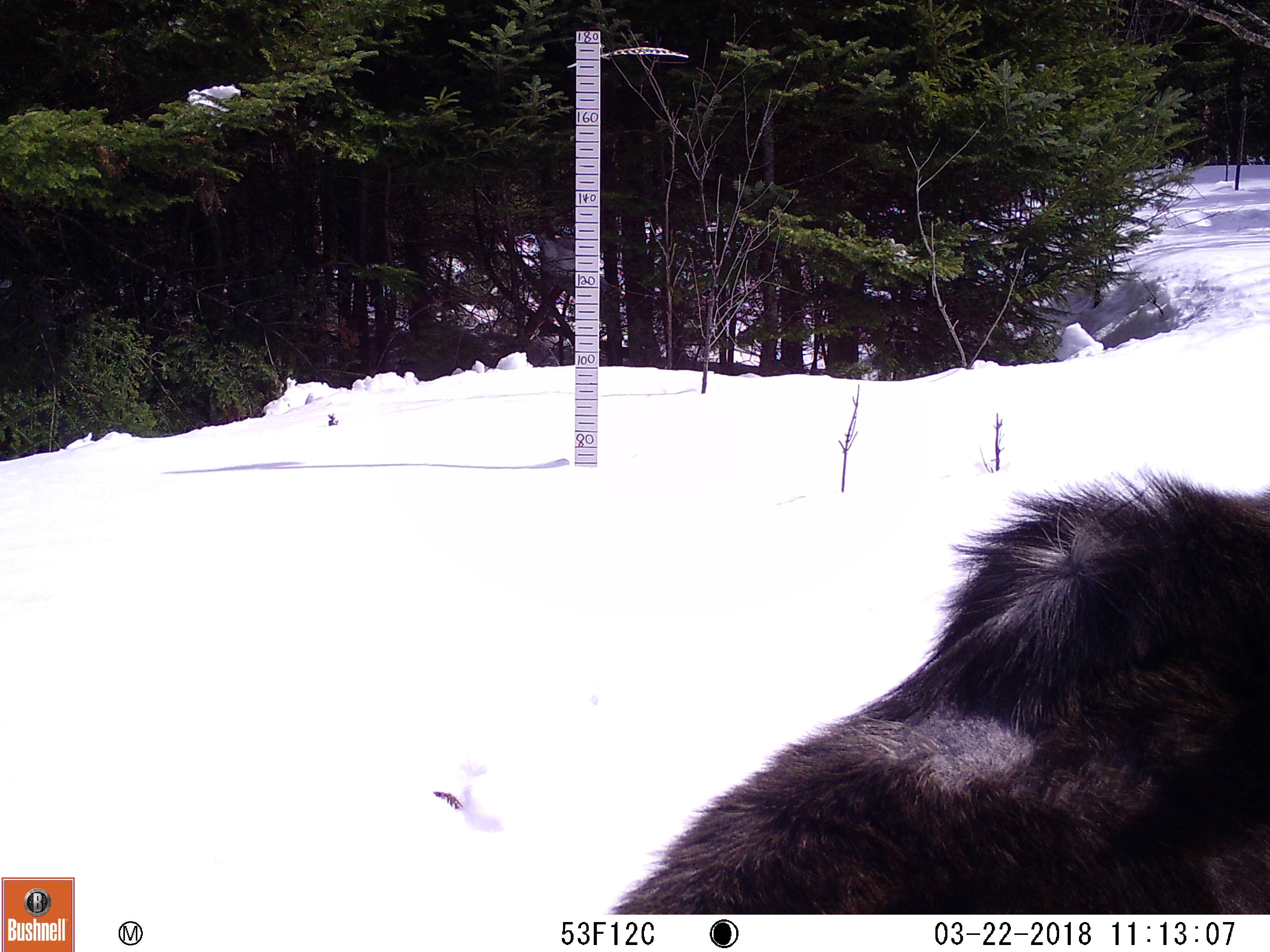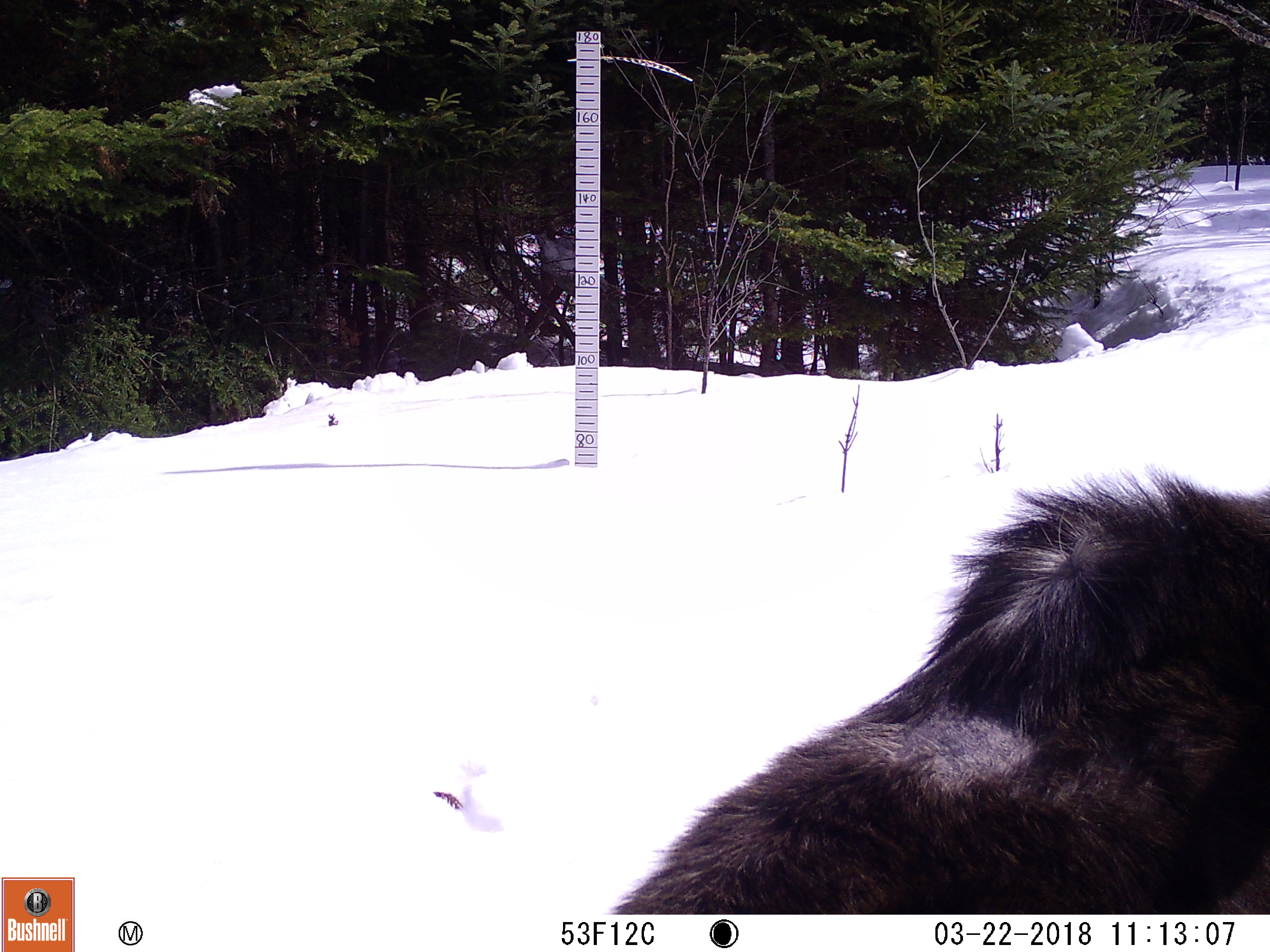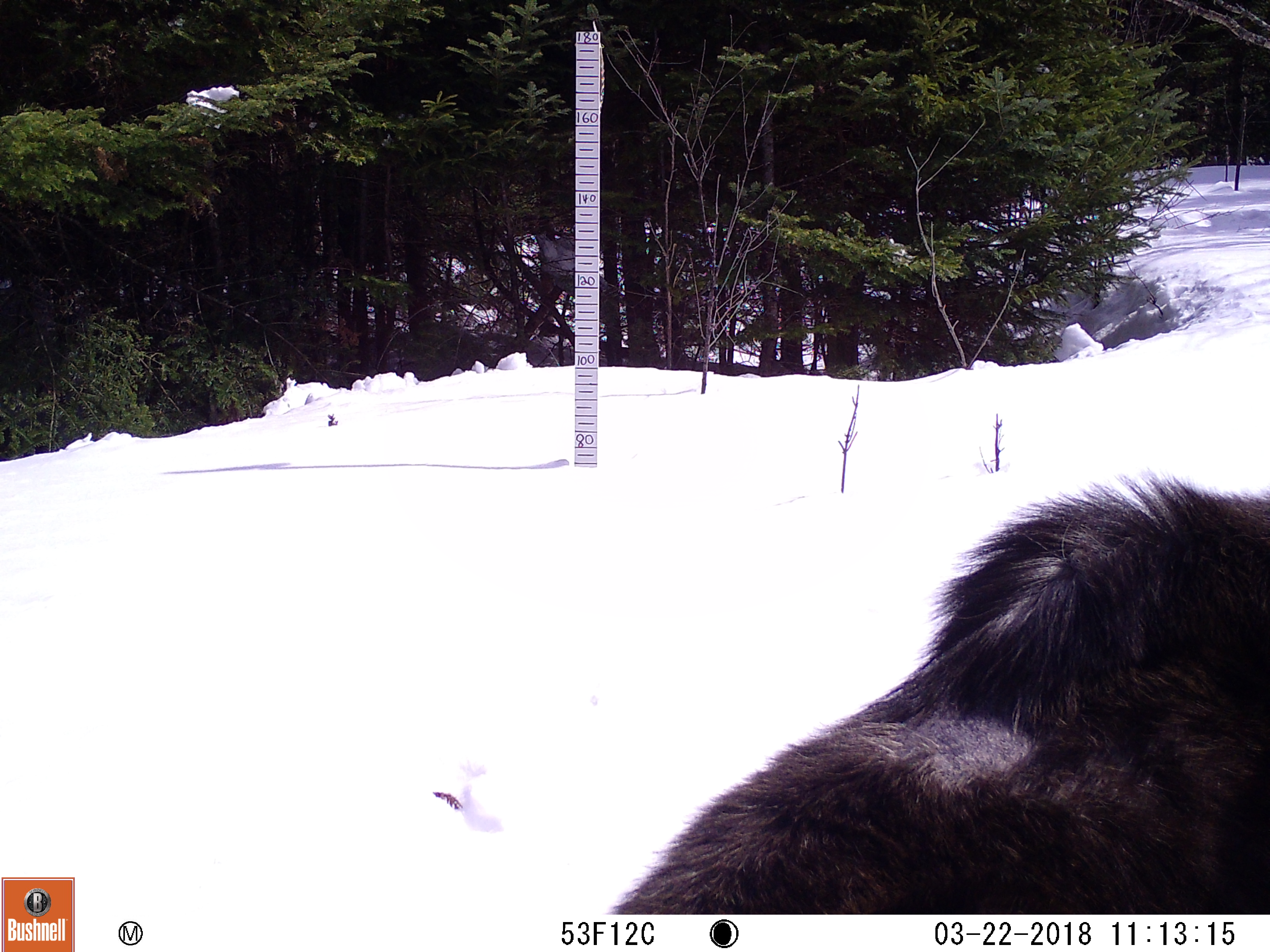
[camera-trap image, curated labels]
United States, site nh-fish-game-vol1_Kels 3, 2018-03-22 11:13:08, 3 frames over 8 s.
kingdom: Animalia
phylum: Chordata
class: Mammalia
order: Artiodactyla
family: Cervidae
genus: Alces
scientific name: Alces alces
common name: moose